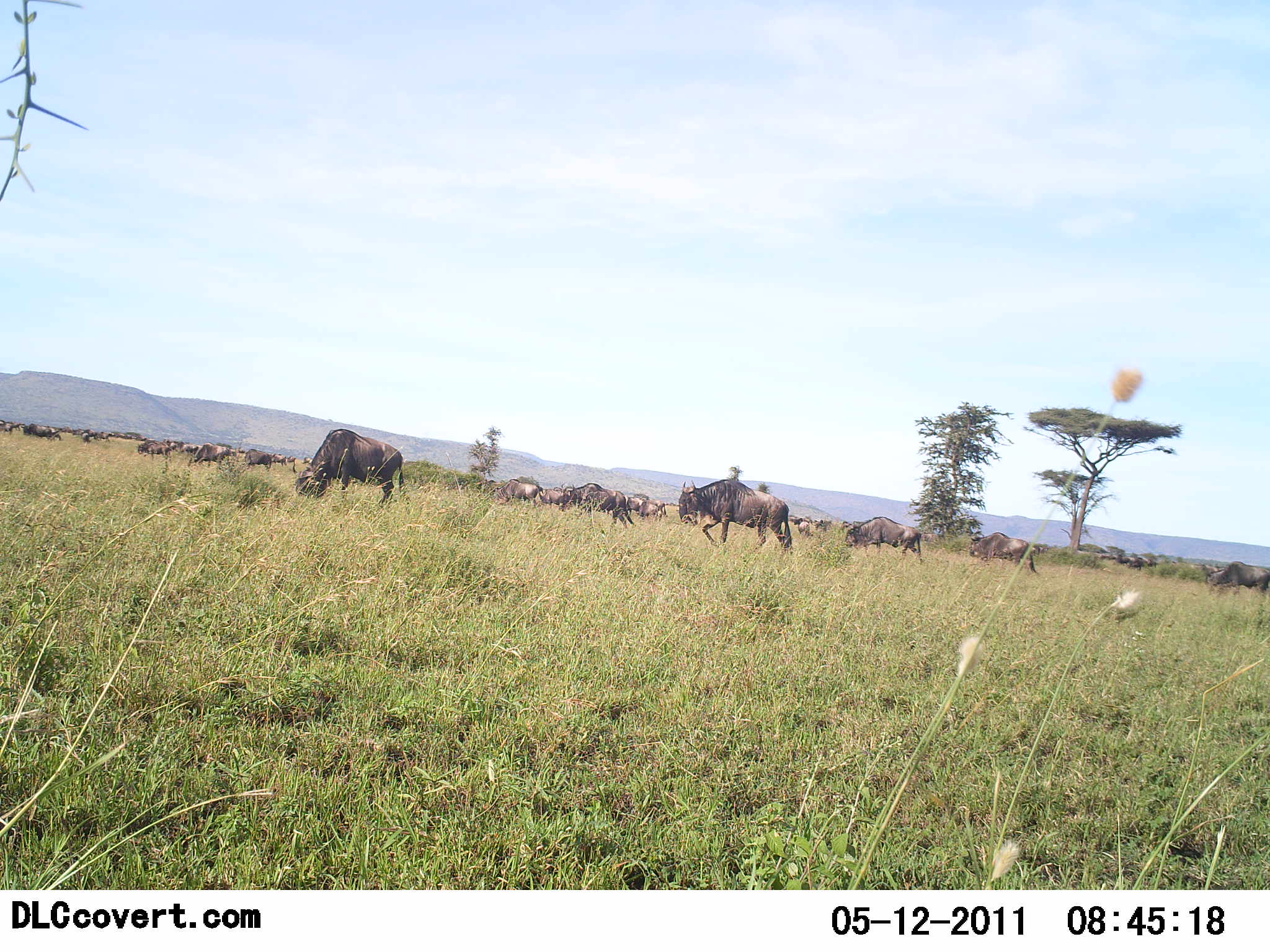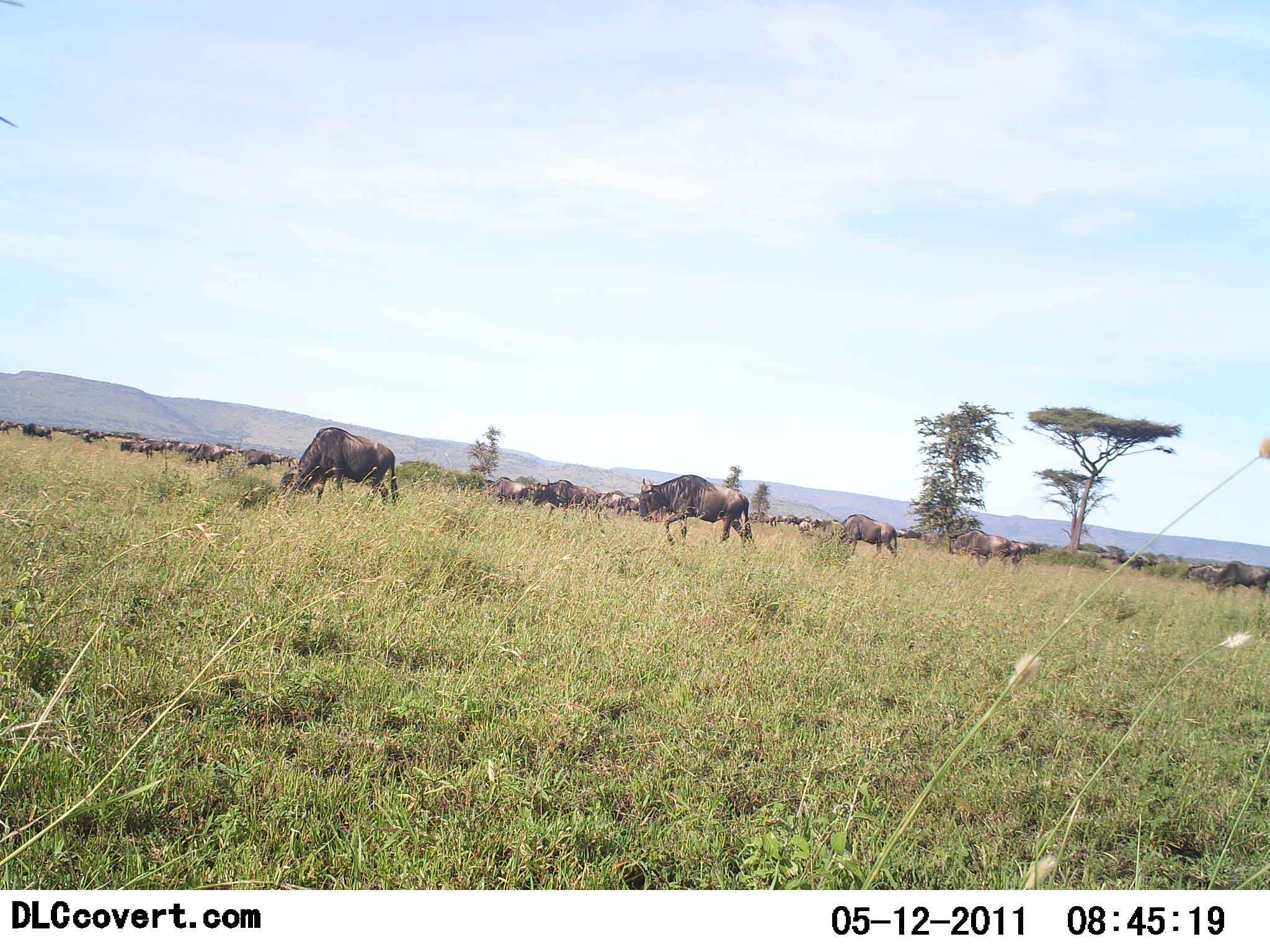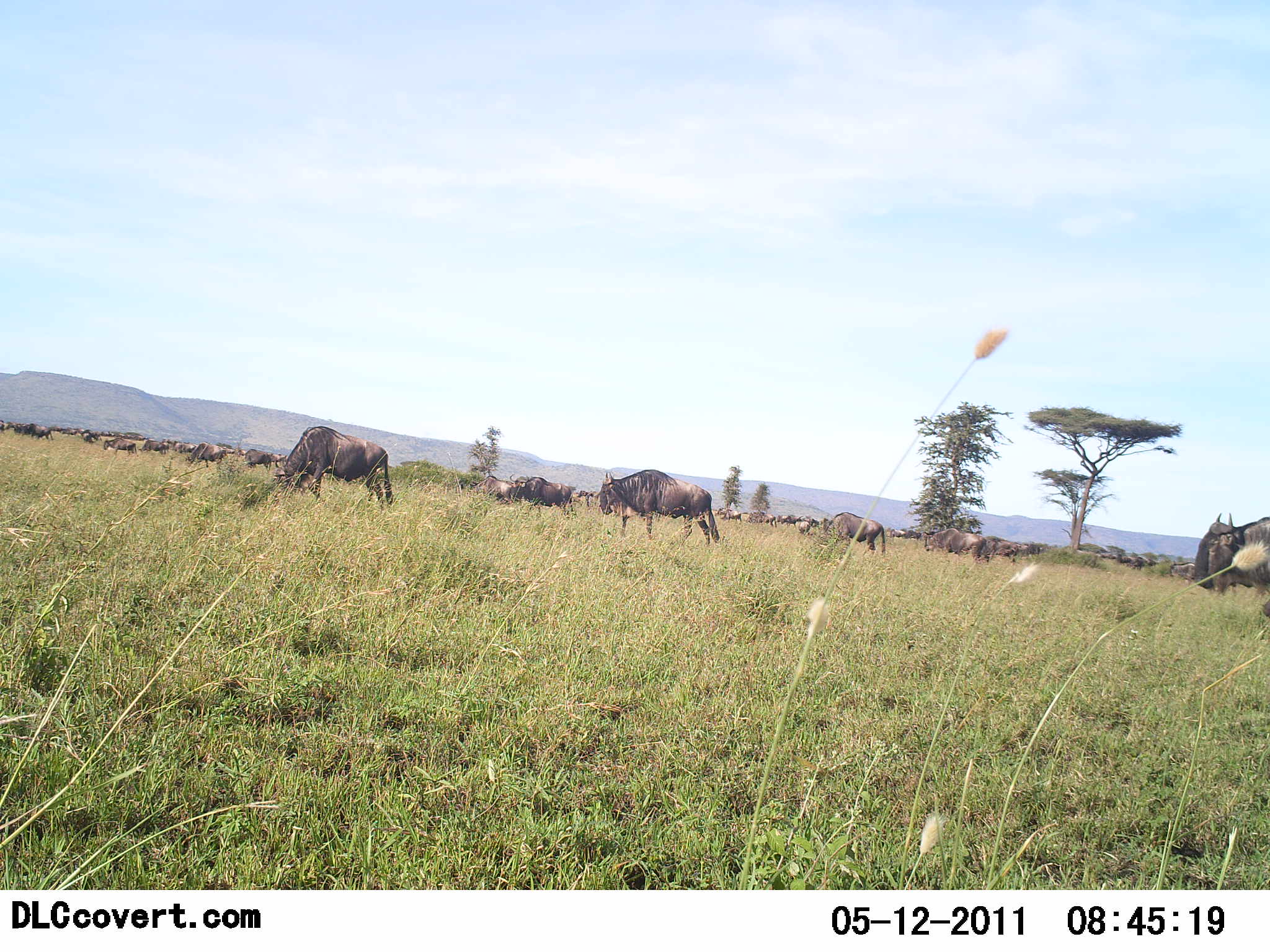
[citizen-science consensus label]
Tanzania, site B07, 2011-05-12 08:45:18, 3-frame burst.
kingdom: Animalia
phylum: Chordata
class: Mammalia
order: Artiodactyla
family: Bovidae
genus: Connochaetes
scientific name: Connochaetes taurinus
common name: blue wildebeest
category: wildebeest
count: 11-50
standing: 36%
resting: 0%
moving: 64%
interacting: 0%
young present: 0%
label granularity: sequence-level